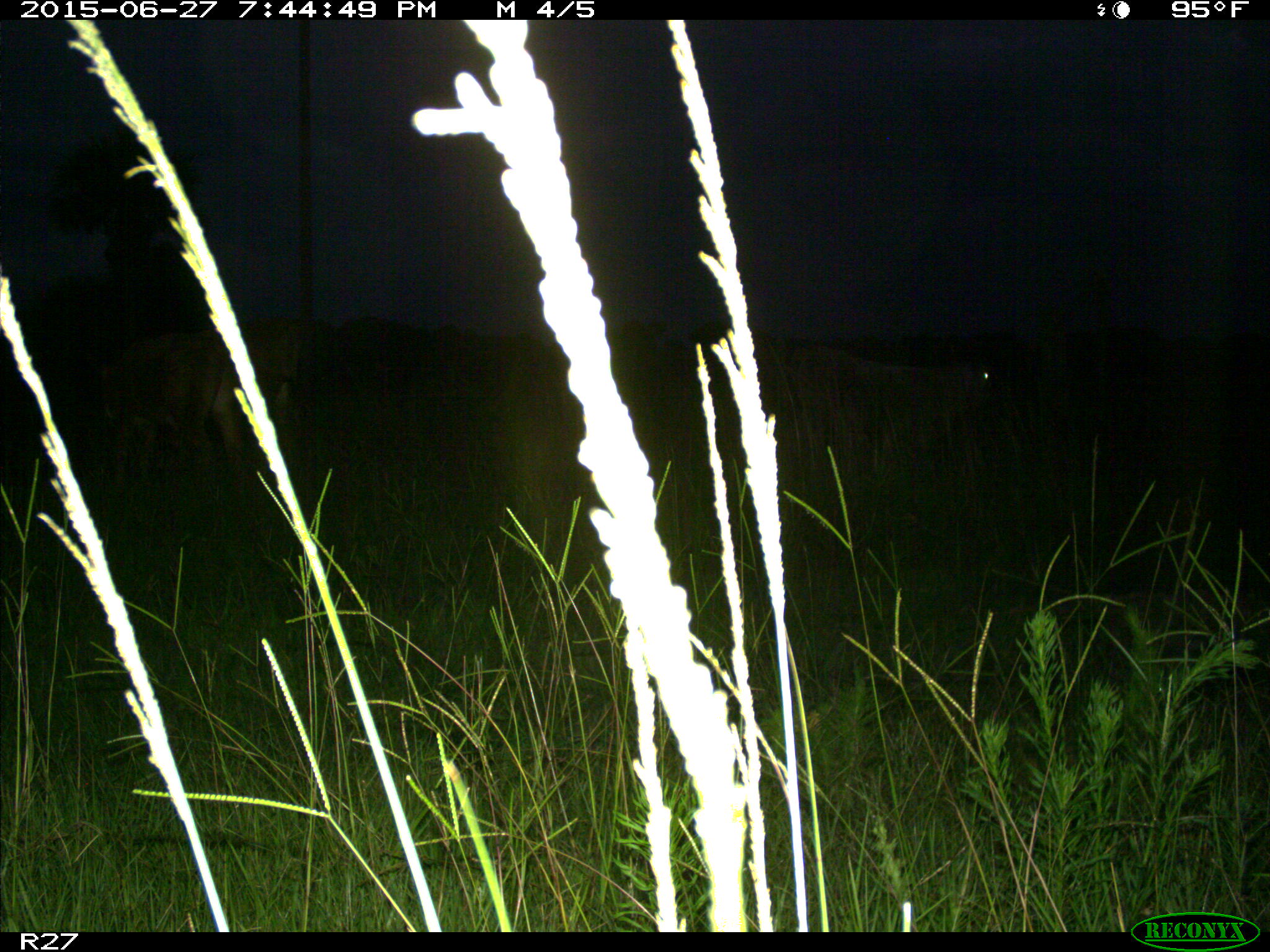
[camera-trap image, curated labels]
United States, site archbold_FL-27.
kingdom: Animalia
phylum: Chordata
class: Mammalia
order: Artiodactyla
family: Bovidae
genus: Bos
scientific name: Bos taurus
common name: domestic cow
Bos taurus (domestic cow).